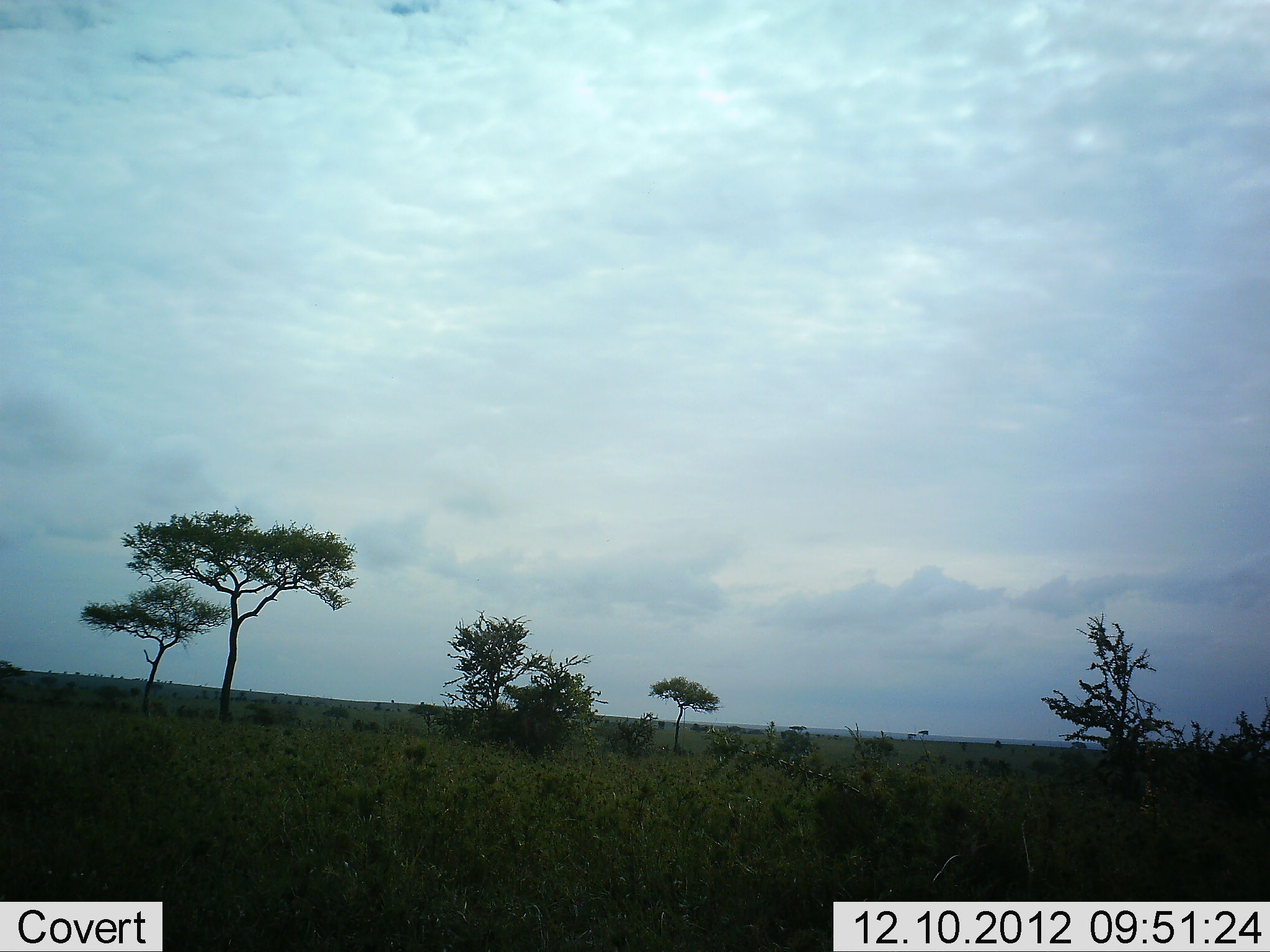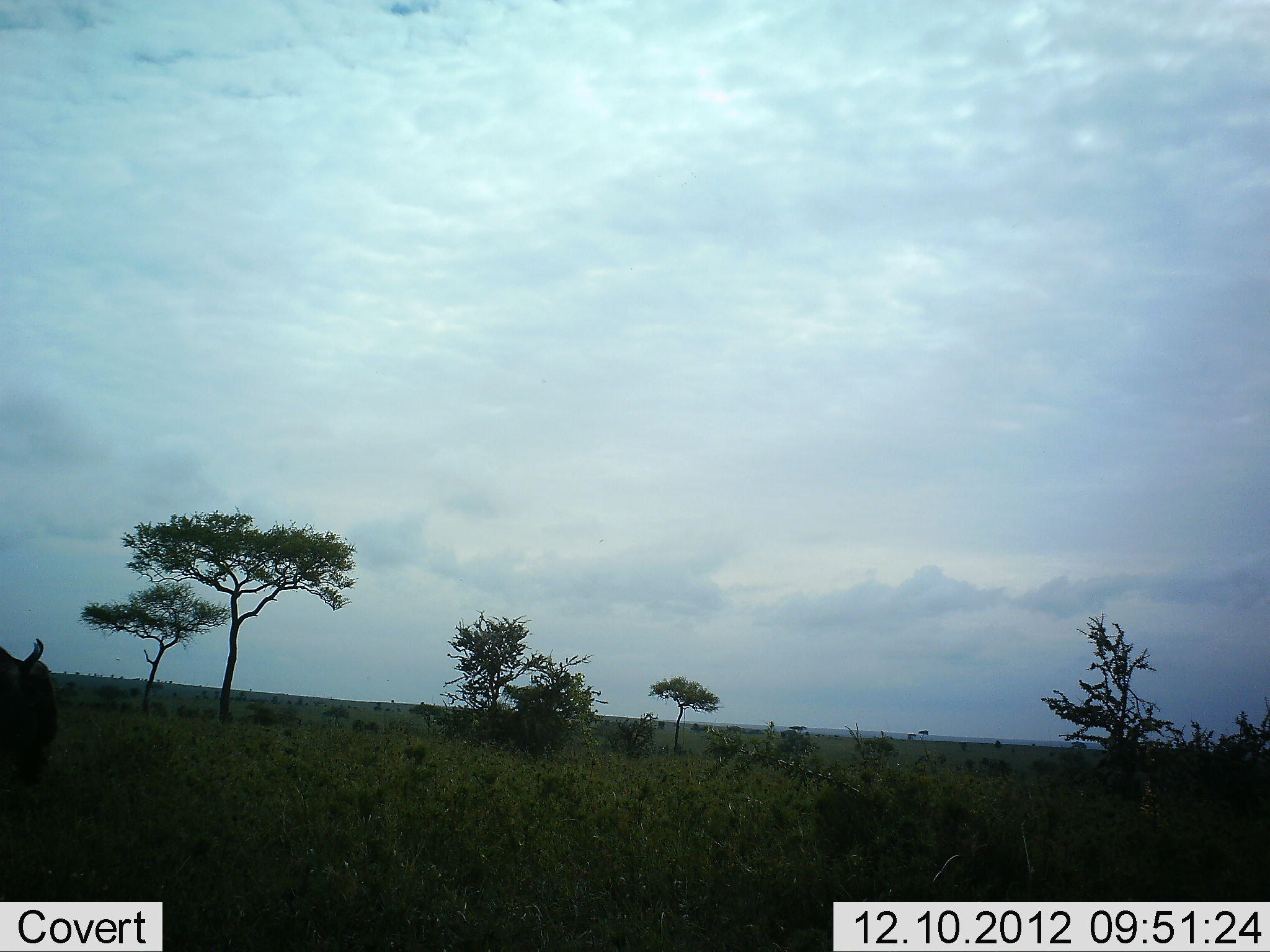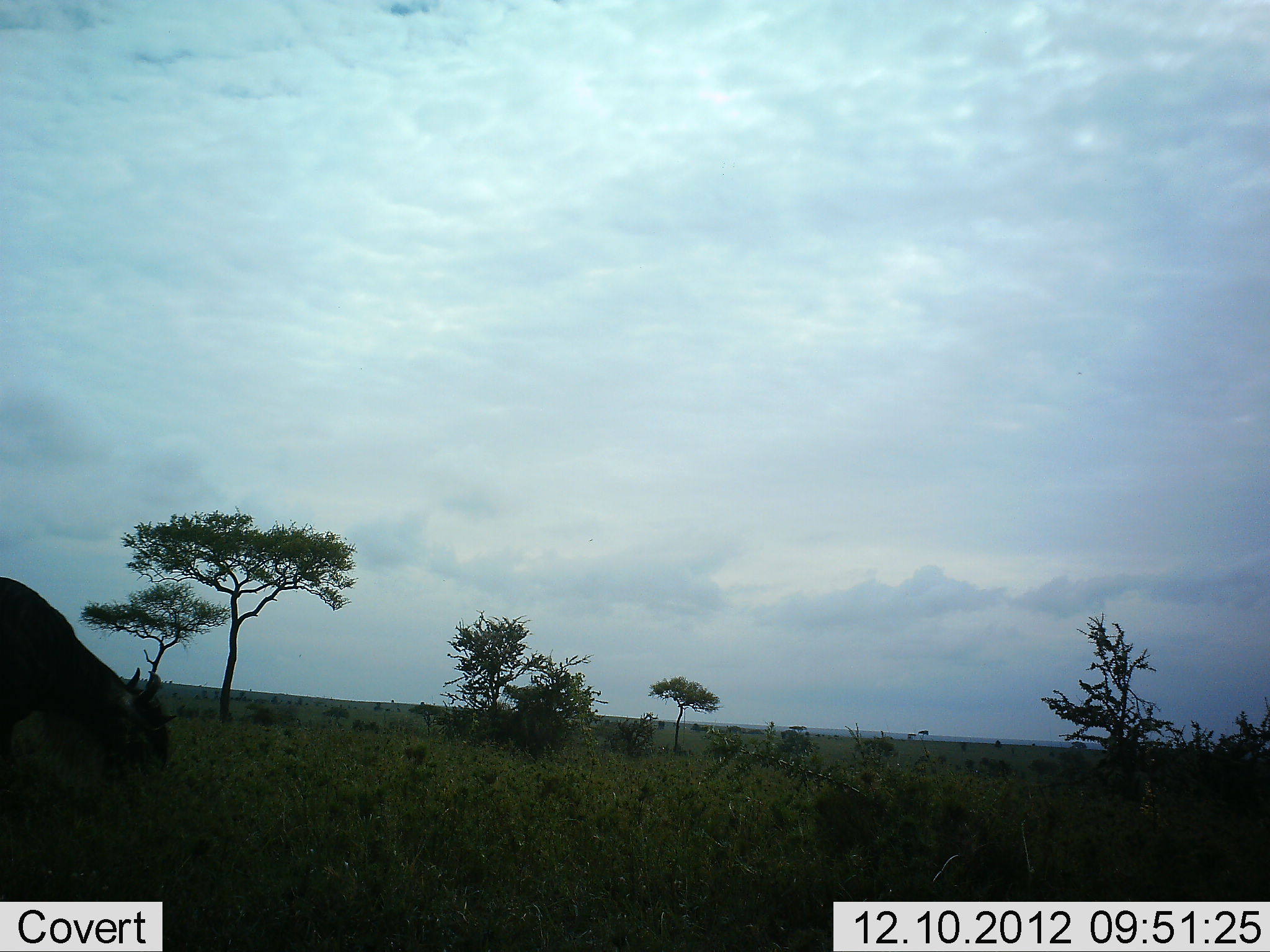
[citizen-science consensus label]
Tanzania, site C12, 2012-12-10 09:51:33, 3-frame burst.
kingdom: Animalia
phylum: Chordata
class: Mammalia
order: Artiodactyla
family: Bovidae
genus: Connochaetes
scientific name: Connochaetes taurinus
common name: blue wildebeest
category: wildebeest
Wildebeest (blue wildebeest) (Connochaetes taurinus), count 1. Behavior (volunteer vote fractions): standing 10%, resting 0%, moving 90%, interacting 0%. Young present (vote fraction): 0%. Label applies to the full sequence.